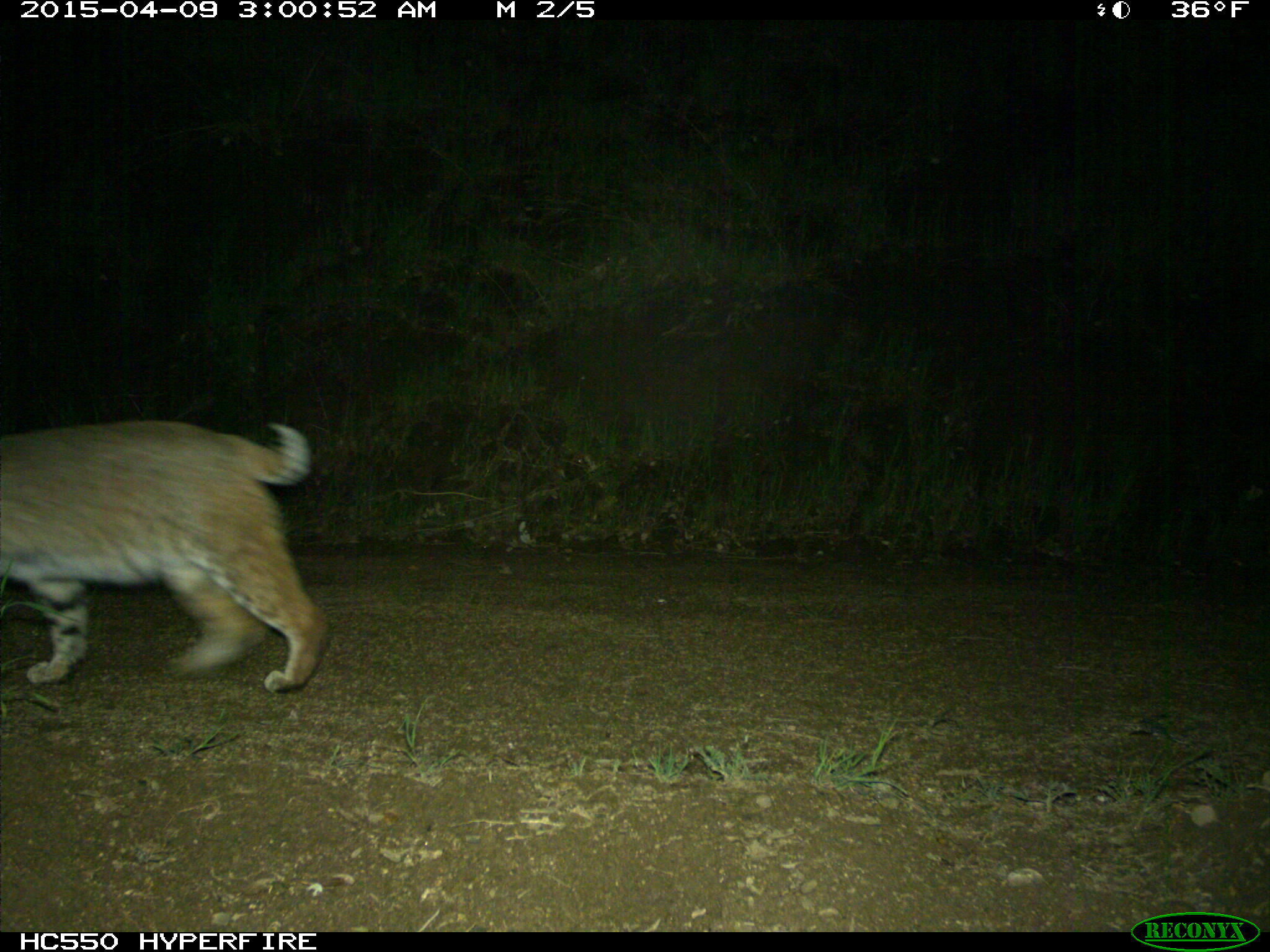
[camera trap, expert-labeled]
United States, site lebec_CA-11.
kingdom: Animalia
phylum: Chordata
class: Mammalia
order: Carnivora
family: Felidae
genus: Lynx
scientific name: Lynx rufus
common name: bobcat